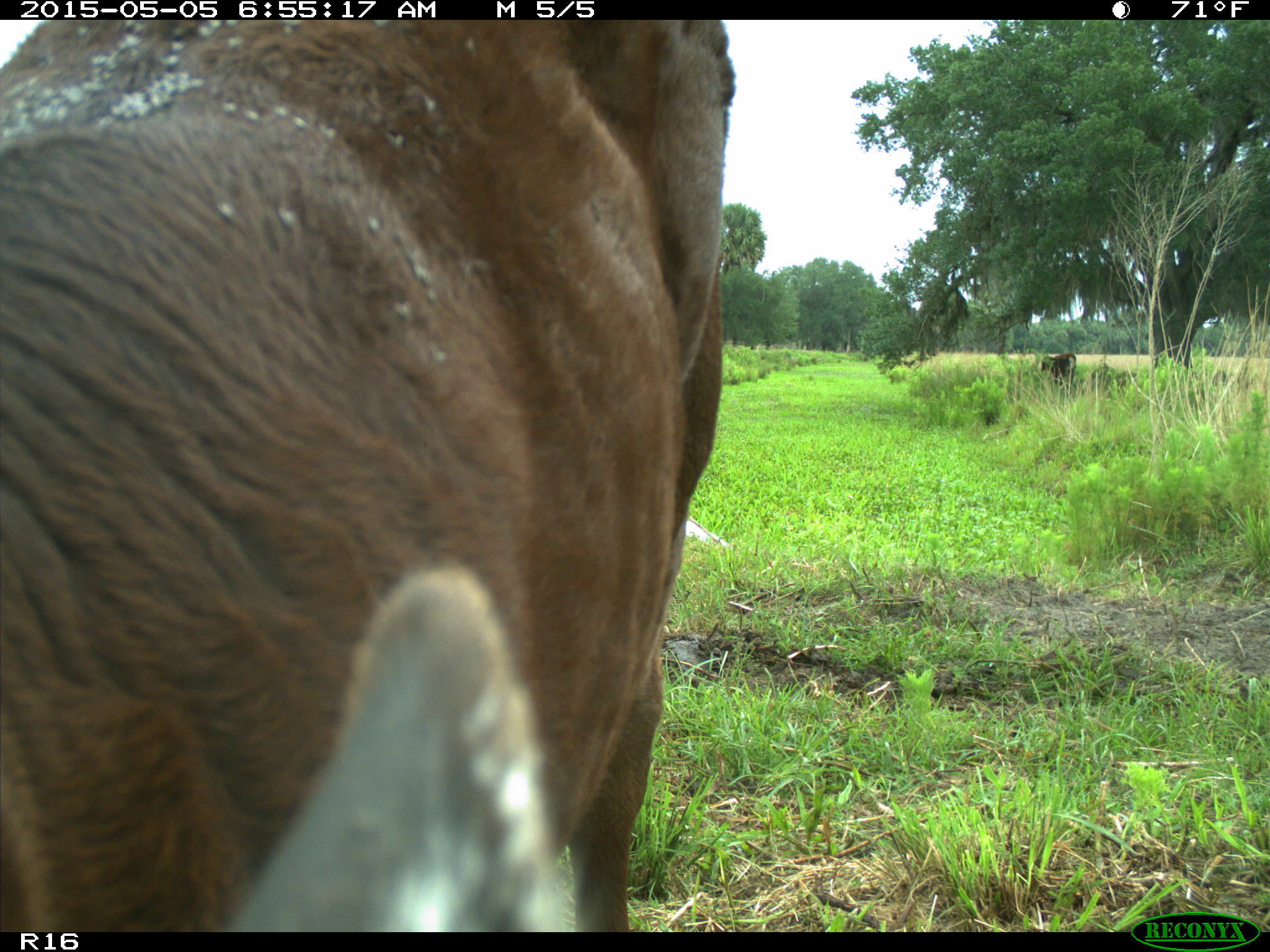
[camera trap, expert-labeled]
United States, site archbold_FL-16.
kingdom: Animalia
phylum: Chordata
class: Mammalia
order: Artiodactyla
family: Bovidae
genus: Bos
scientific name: Bos taurus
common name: domestic cow